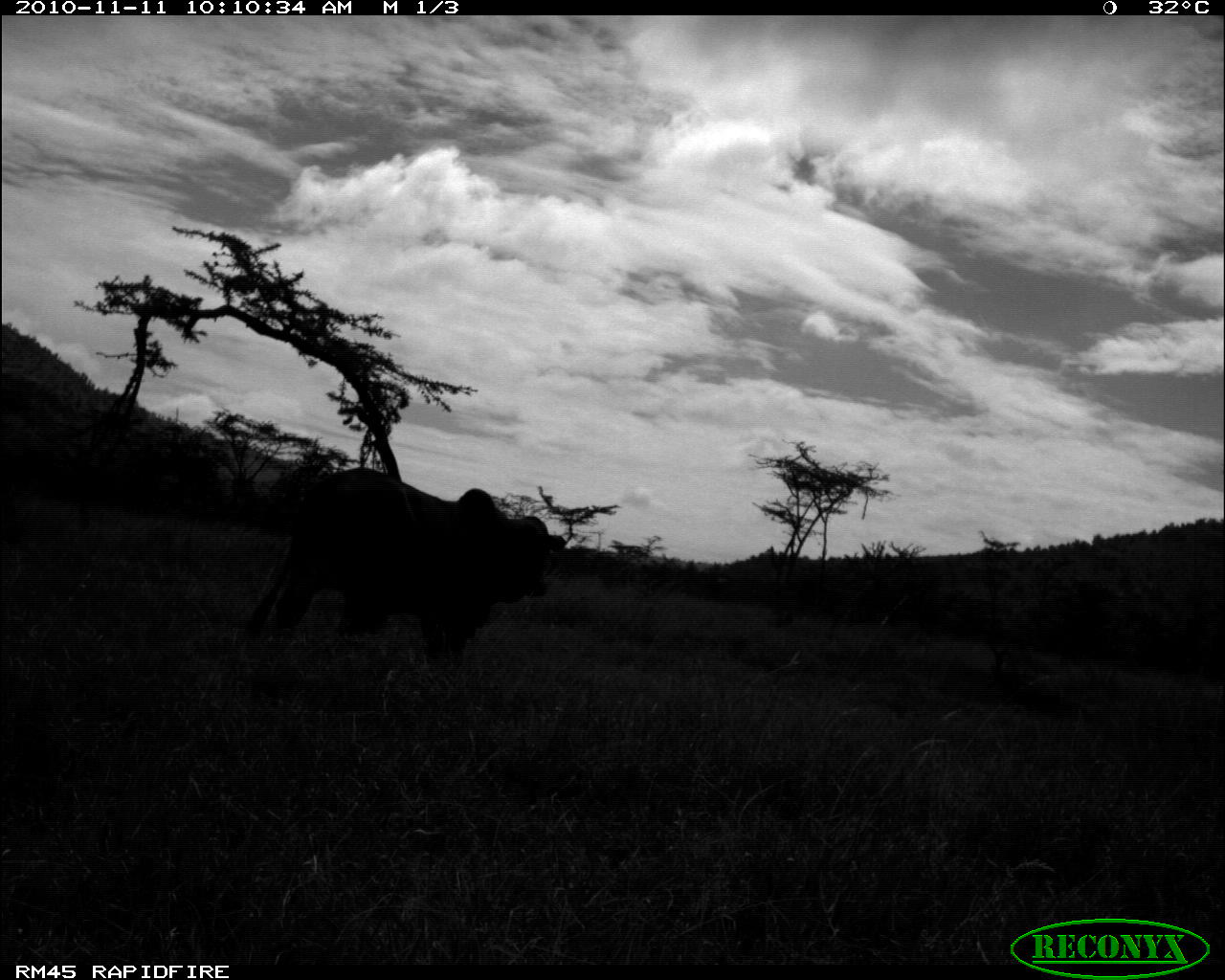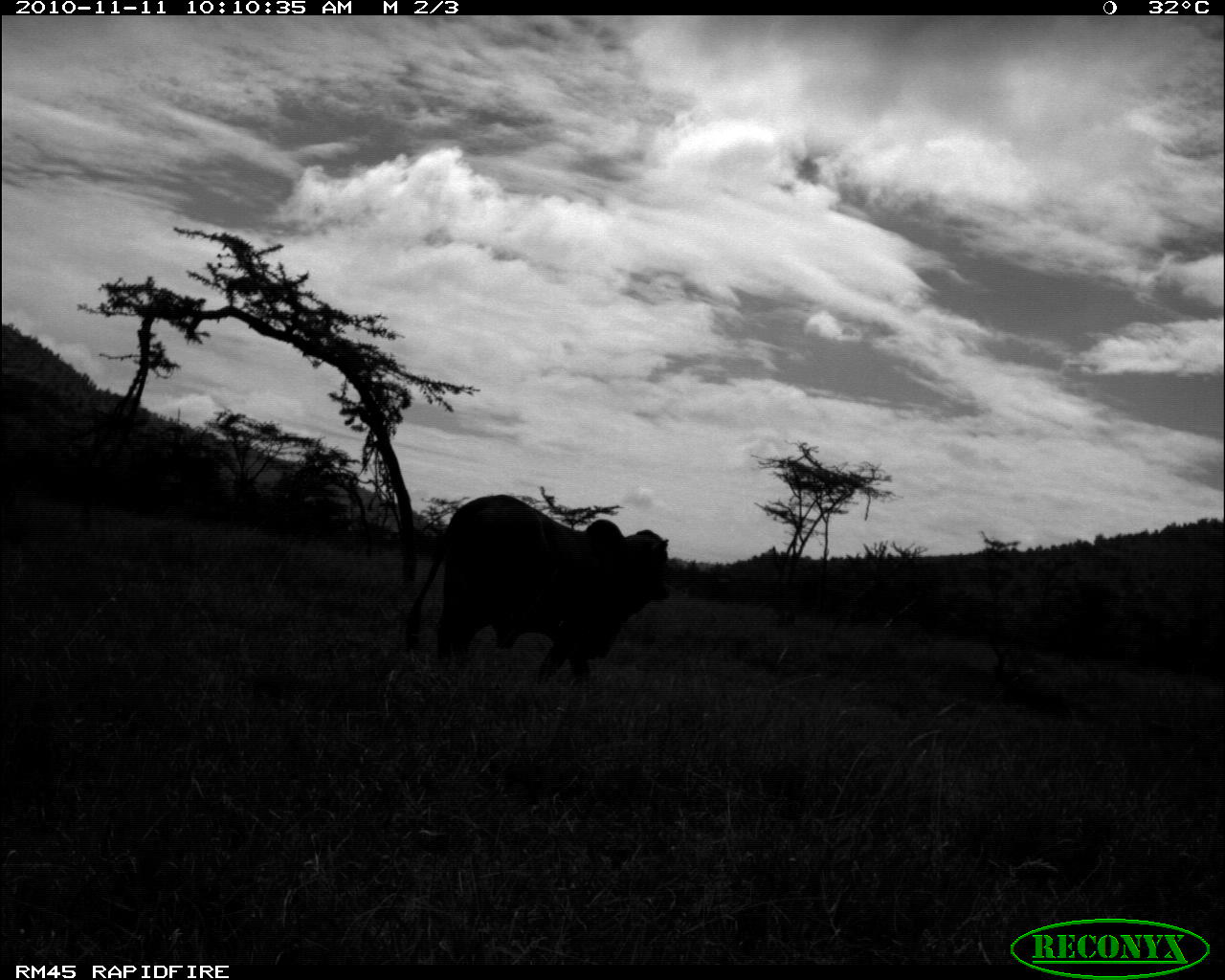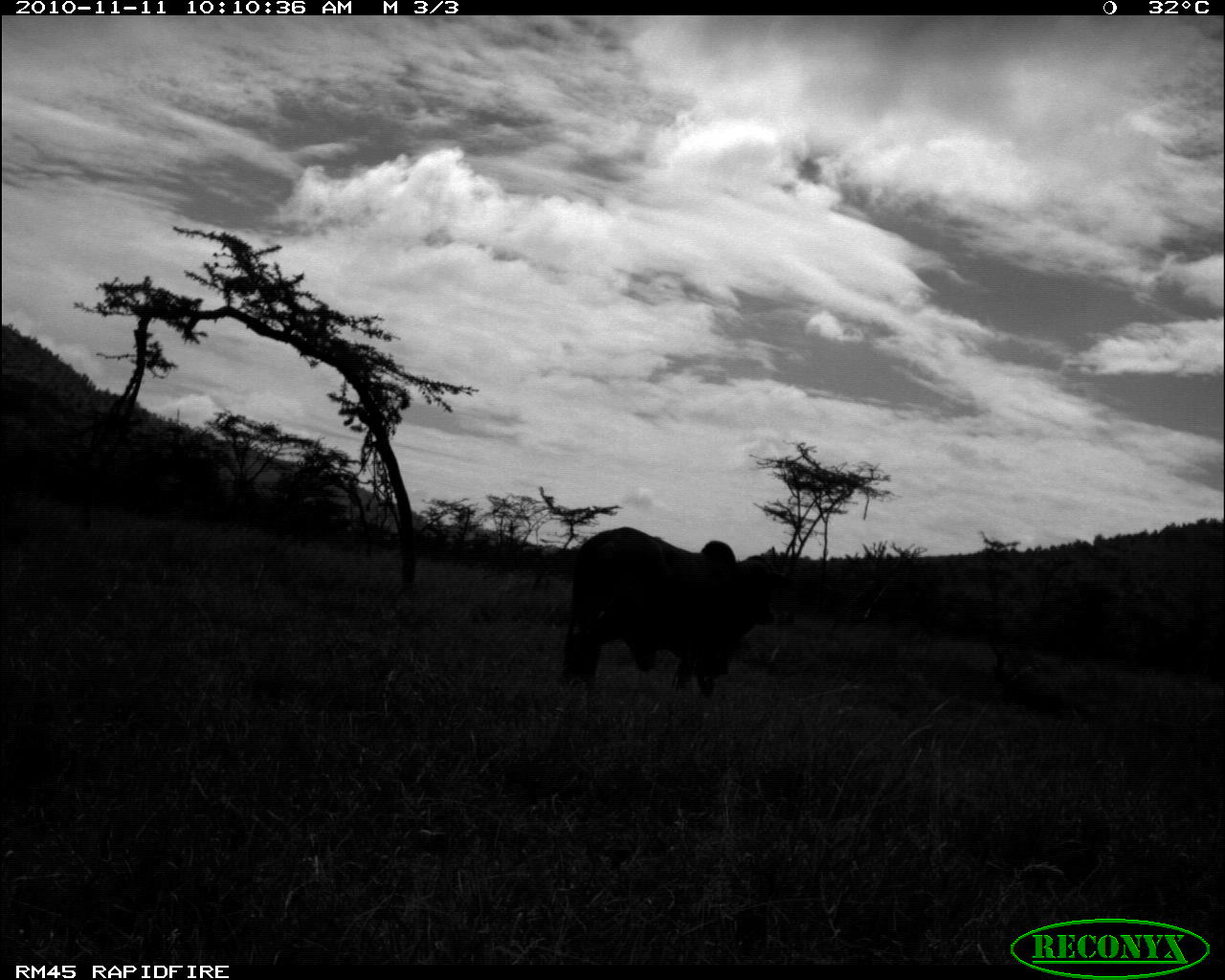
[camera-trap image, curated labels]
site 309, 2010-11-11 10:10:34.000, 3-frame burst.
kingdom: Animalia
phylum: Chordata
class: Mammalia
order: Artiodactyla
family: Bovidae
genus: Bos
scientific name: Bos taurus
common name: domestic cattle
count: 1